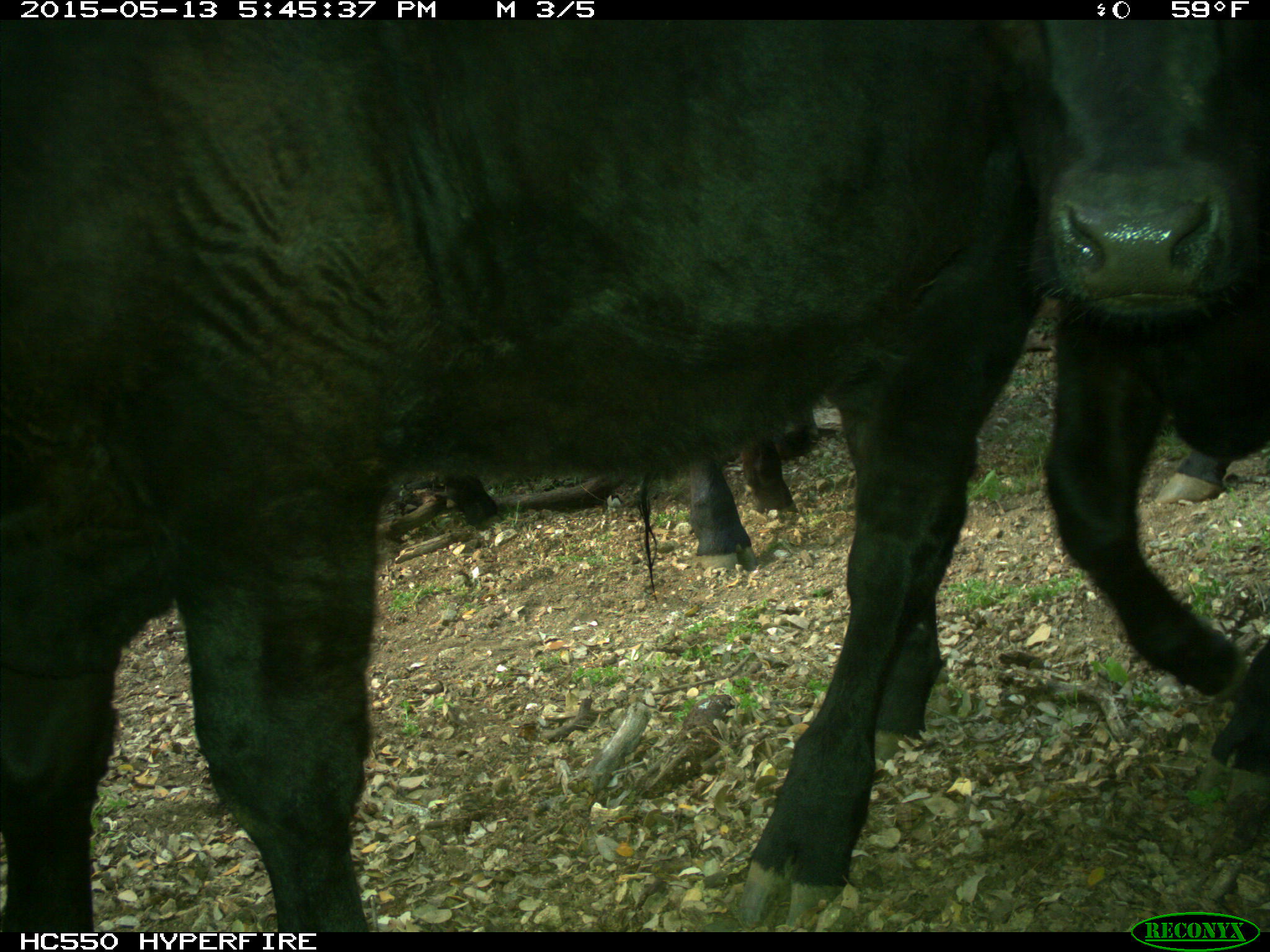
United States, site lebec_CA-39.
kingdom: Animalia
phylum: Chordata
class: Mammalia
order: Artiodactyla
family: Bovidae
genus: Bos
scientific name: Bos taurus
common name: domestic cow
Bos taurus (domestic cow).